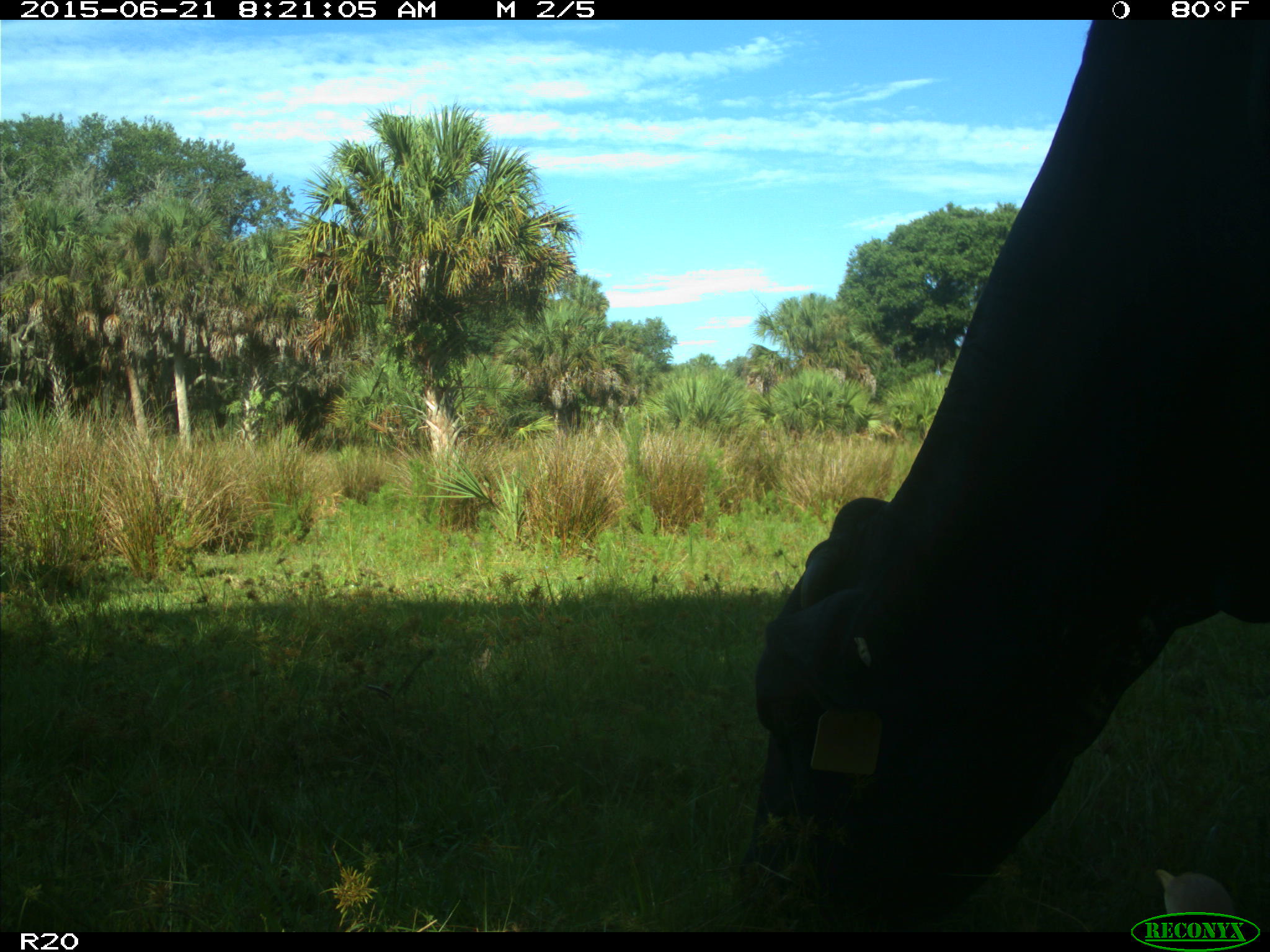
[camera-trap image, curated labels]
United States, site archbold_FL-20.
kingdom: Animalia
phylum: Chordata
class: Mammalia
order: Artiodactyla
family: Bovidae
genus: Bos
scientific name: Bos taurus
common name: domestic cow